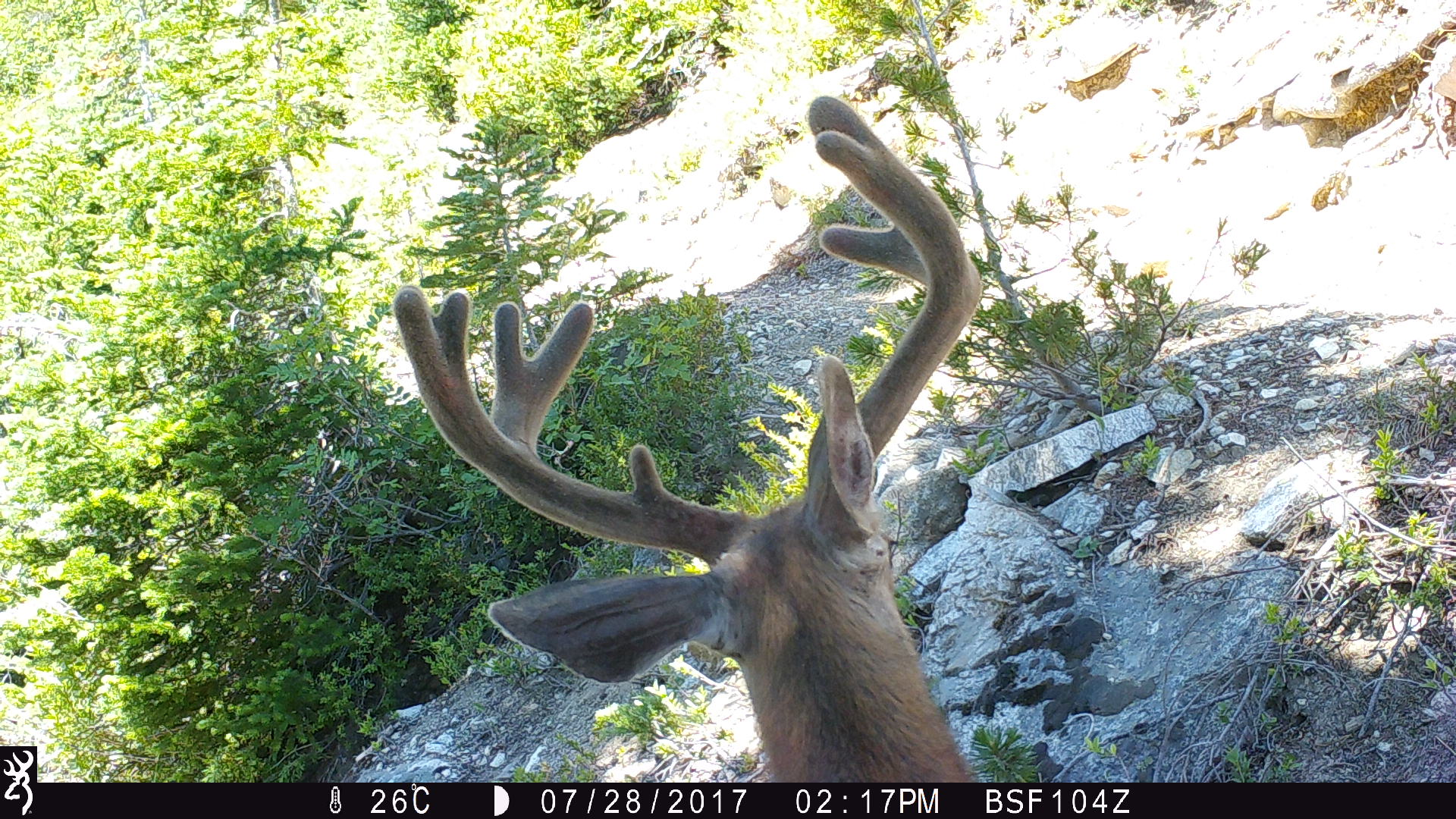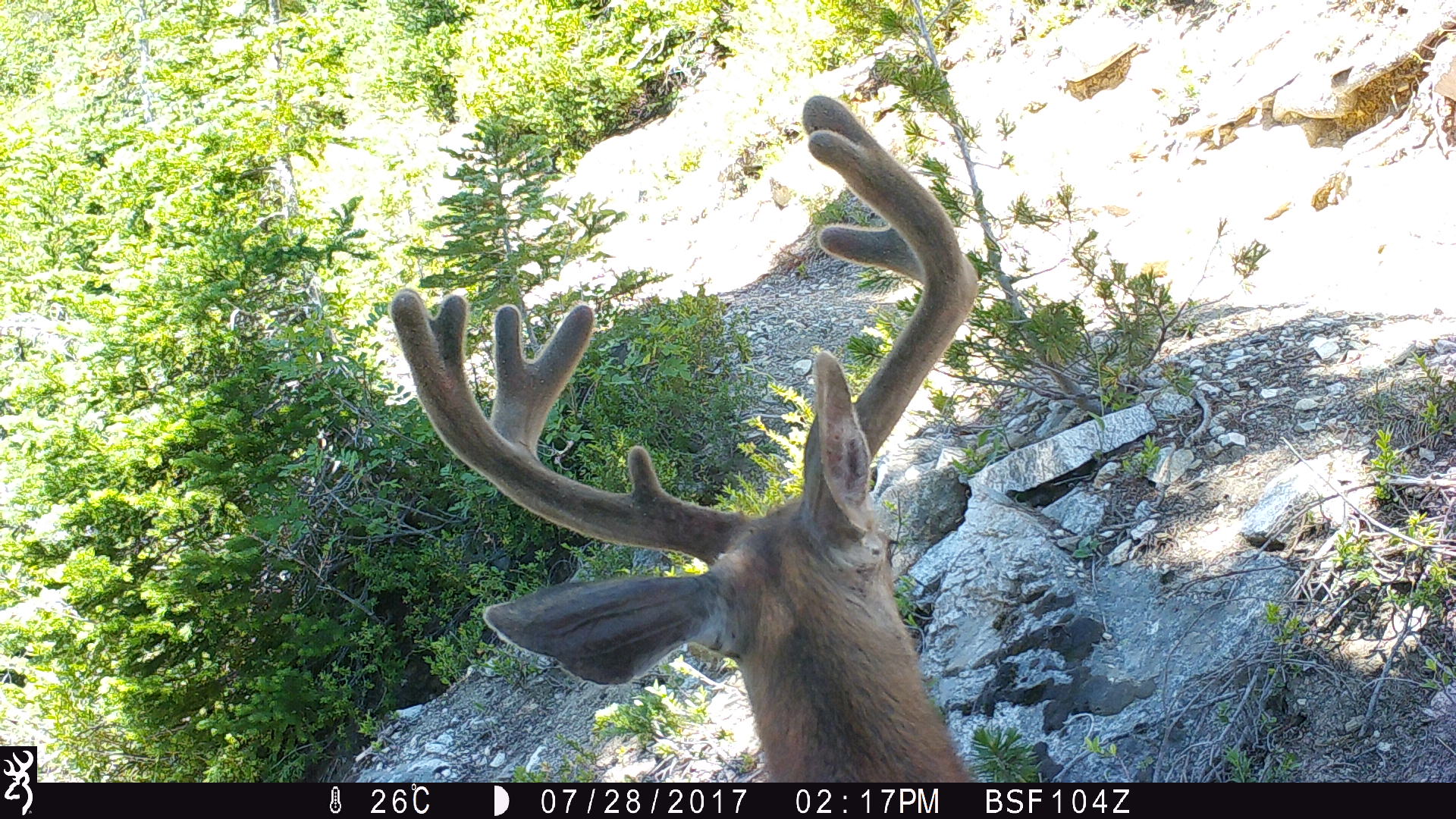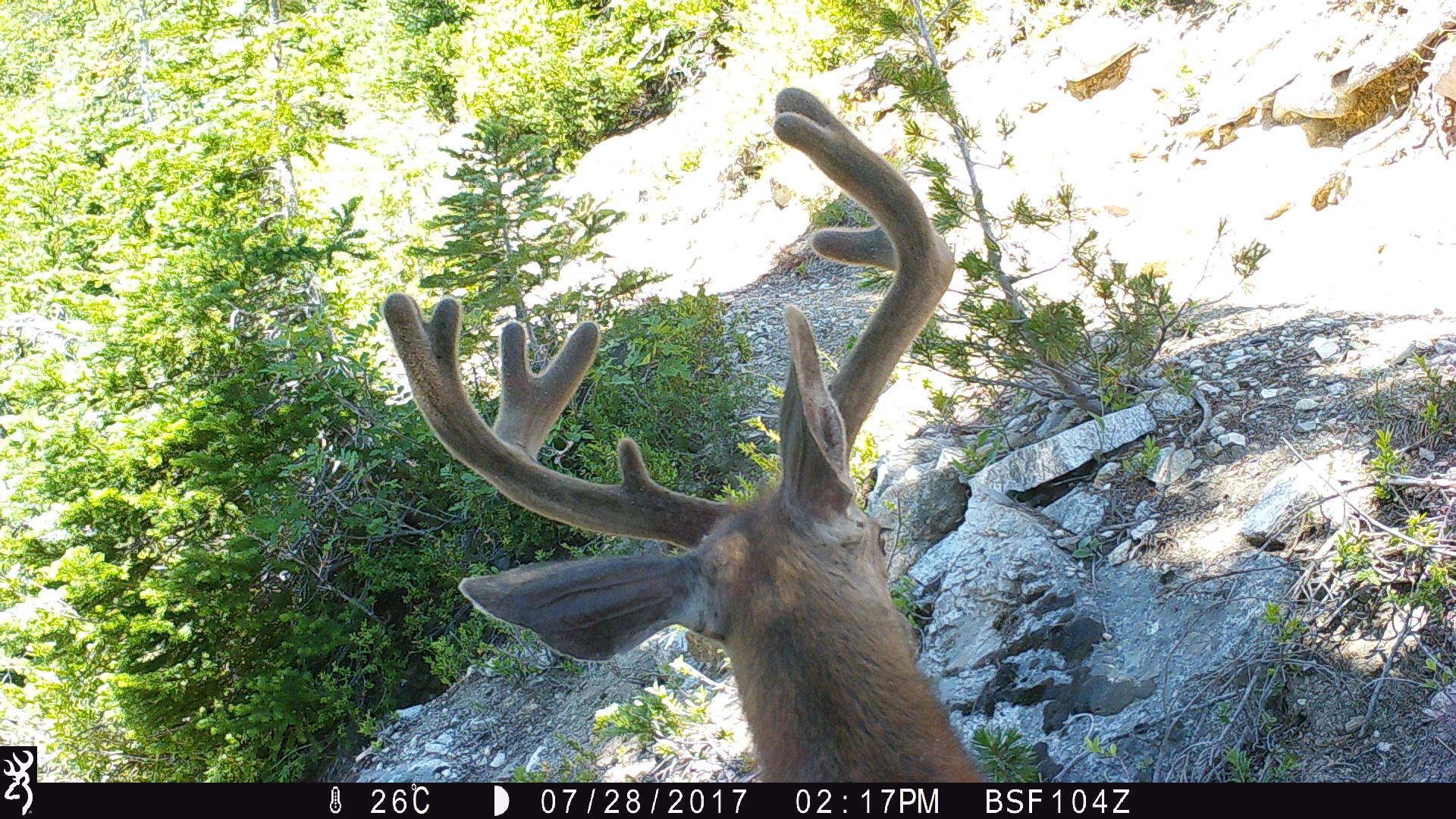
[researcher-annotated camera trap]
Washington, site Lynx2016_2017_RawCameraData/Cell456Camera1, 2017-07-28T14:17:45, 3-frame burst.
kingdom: Animalia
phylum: Chordata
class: Mammalia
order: Artiodactyla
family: Cervidae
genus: Odocoileus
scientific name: Odocoileus hemionus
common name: mule deer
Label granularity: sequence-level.